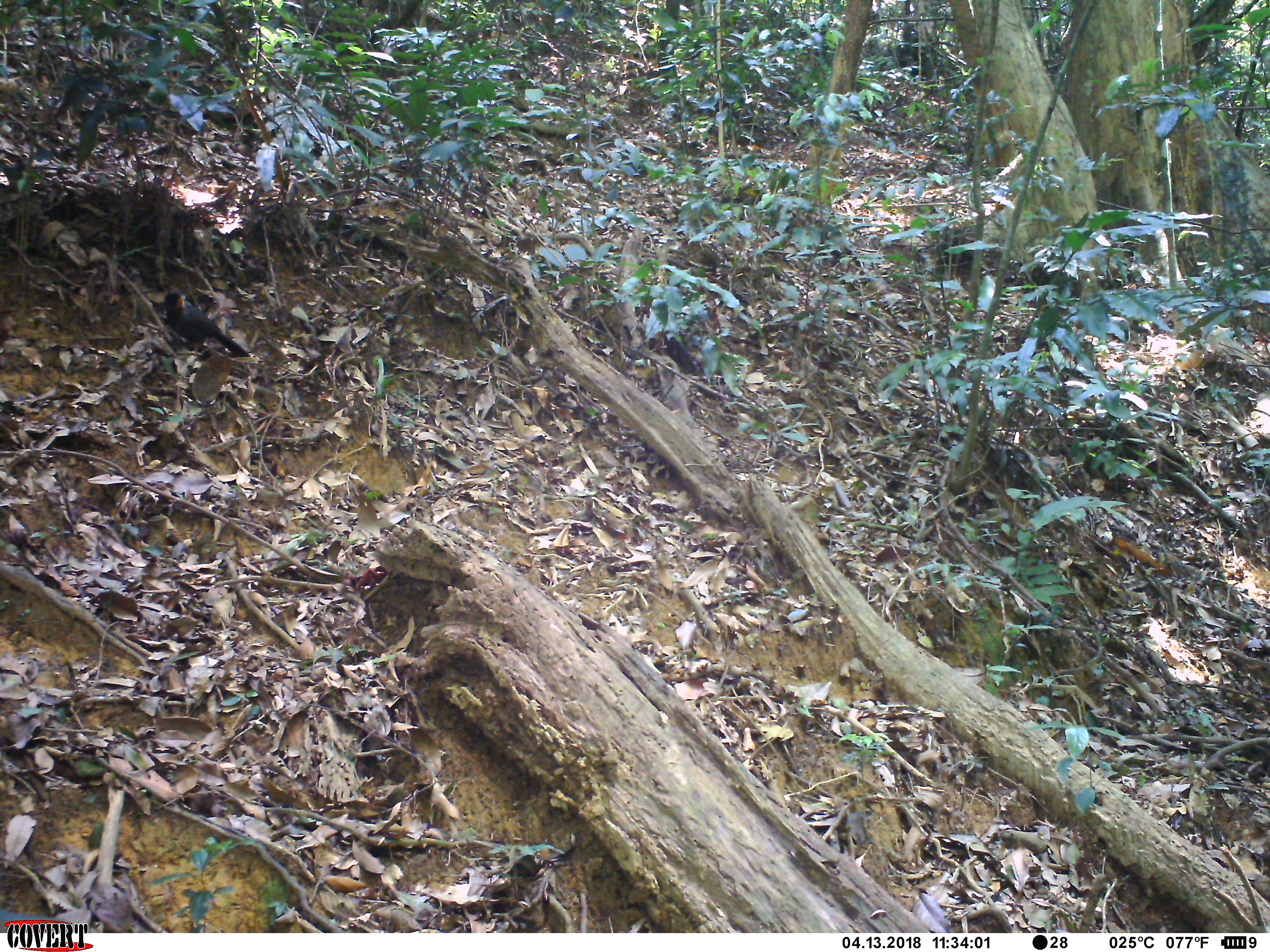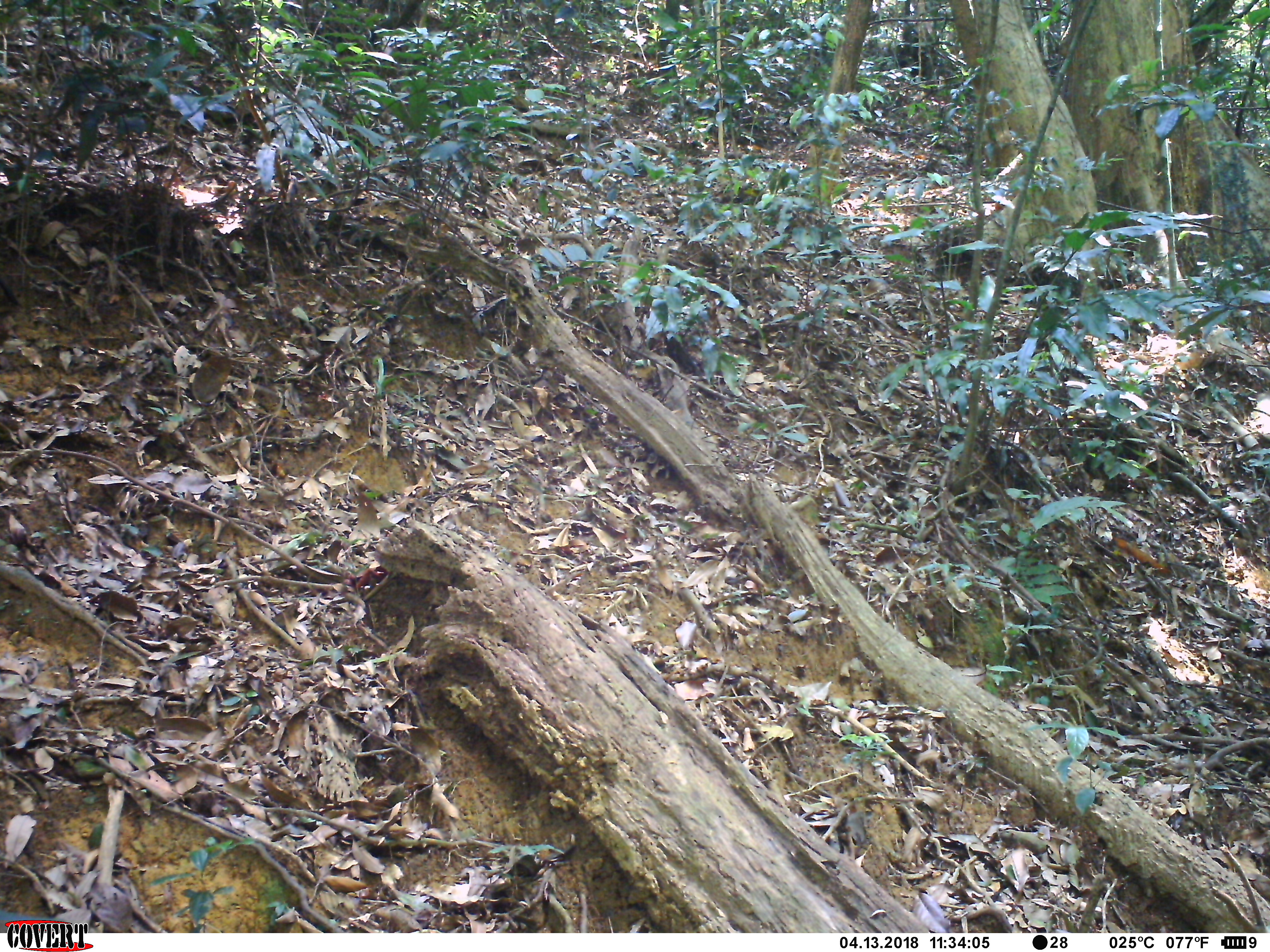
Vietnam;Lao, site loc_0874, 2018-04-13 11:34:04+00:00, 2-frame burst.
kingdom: Animalia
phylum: Chordata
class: Aves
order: Passeriformes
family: Leiothrichidae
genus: Garrulax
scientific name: Garrulax castanotis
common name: rufous-cheeked laughingthrush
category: rufous cheeked laughingthrush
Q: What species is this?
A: Rufous cheeked laughingthrush (rufous-cheeked laughingthrush) (Garrulax castanotis).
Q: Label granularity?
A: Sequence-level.